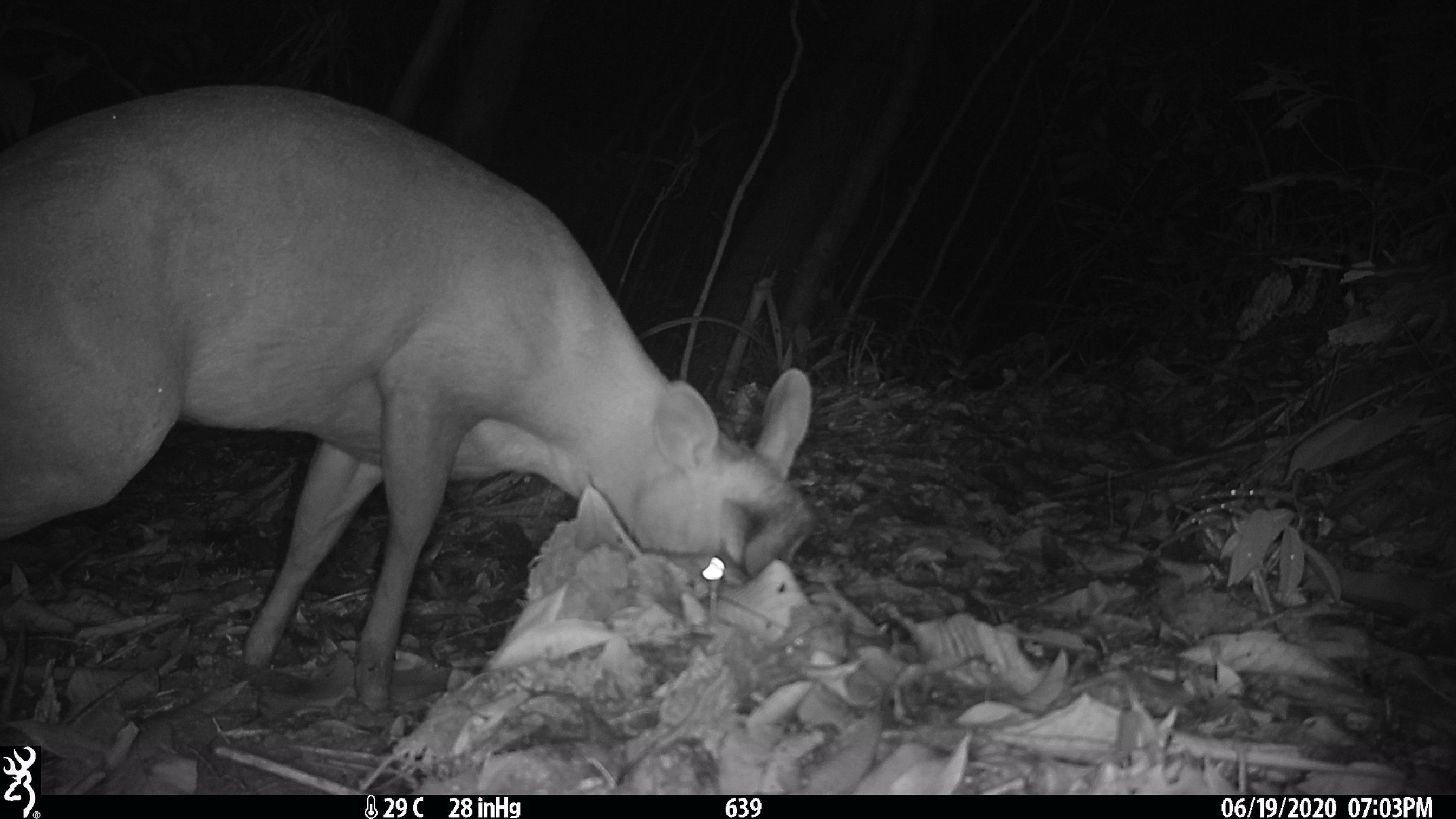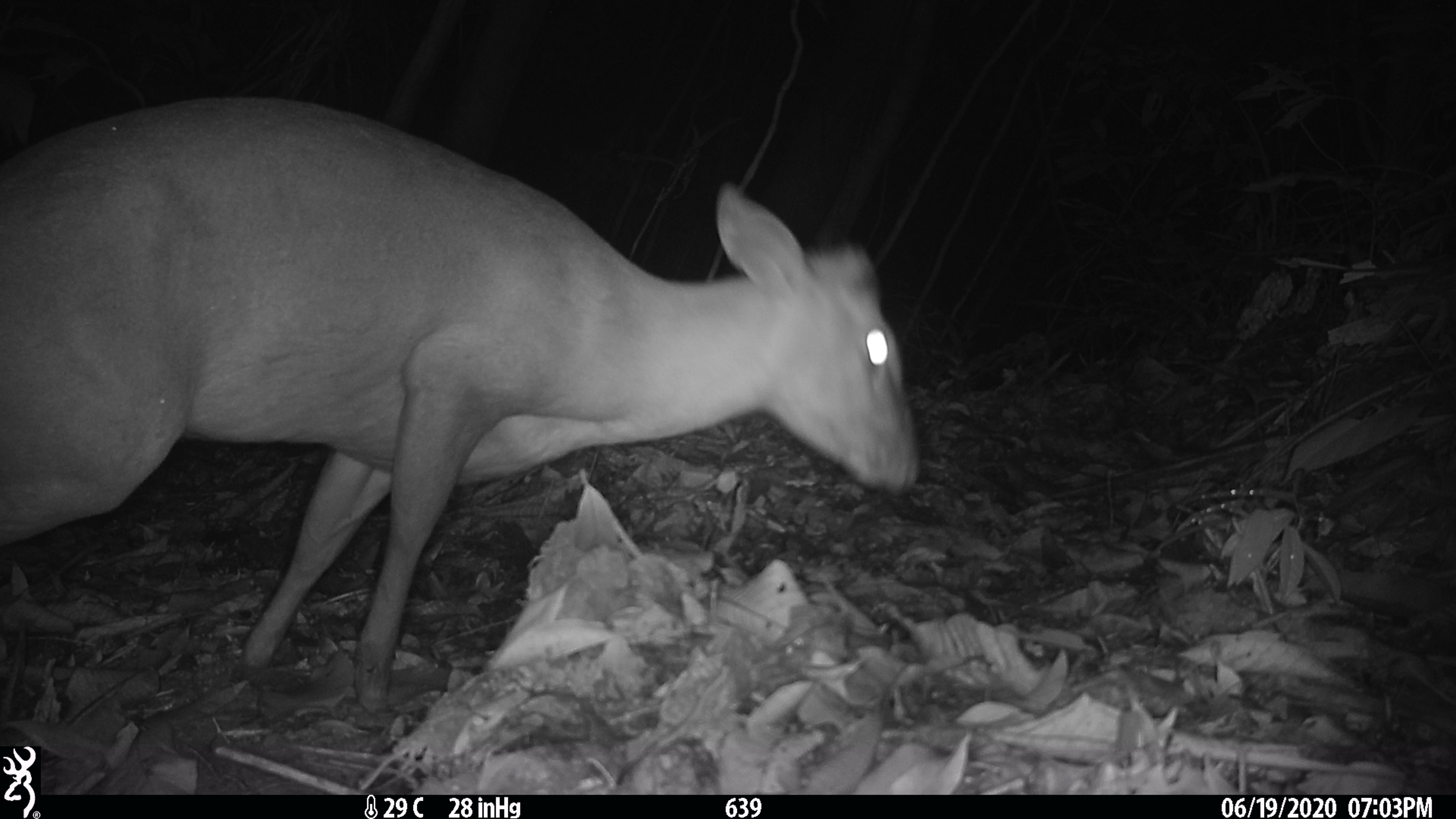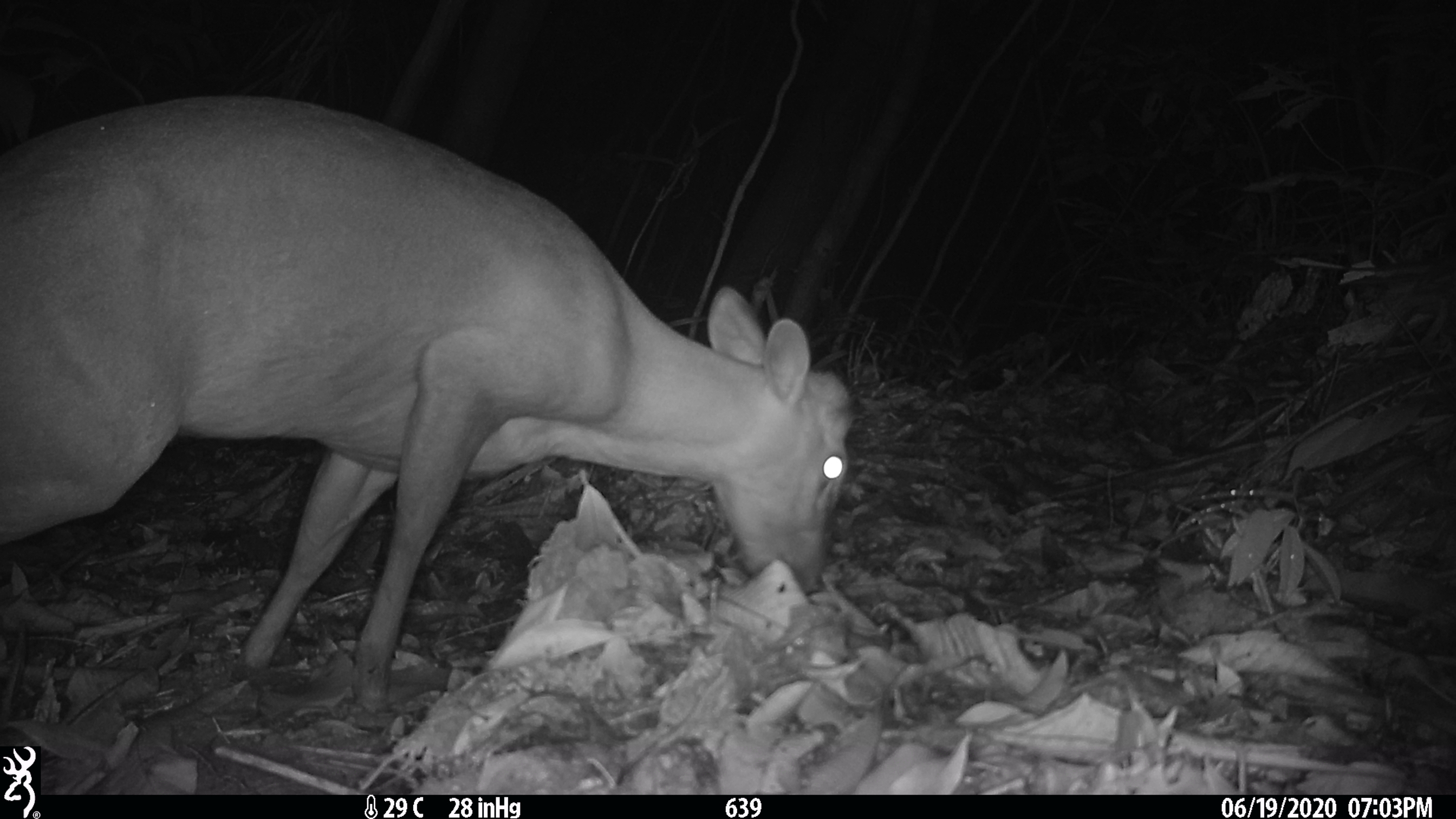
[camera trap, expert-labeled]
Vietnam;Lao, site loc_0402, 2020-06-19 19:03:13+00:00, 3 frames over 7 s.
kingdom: Animalia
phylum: Chordata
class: Mammalia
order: Artiodactyla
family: Cervidae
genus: Muntiacus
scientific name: Muntiacus rooseveltorum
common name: roosevelt's muntjac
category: roosevelts muntjac group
Roosevelts muntjac group (roosevelt's muntjac) (Muntiacus rooseveltorum). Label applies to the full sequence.